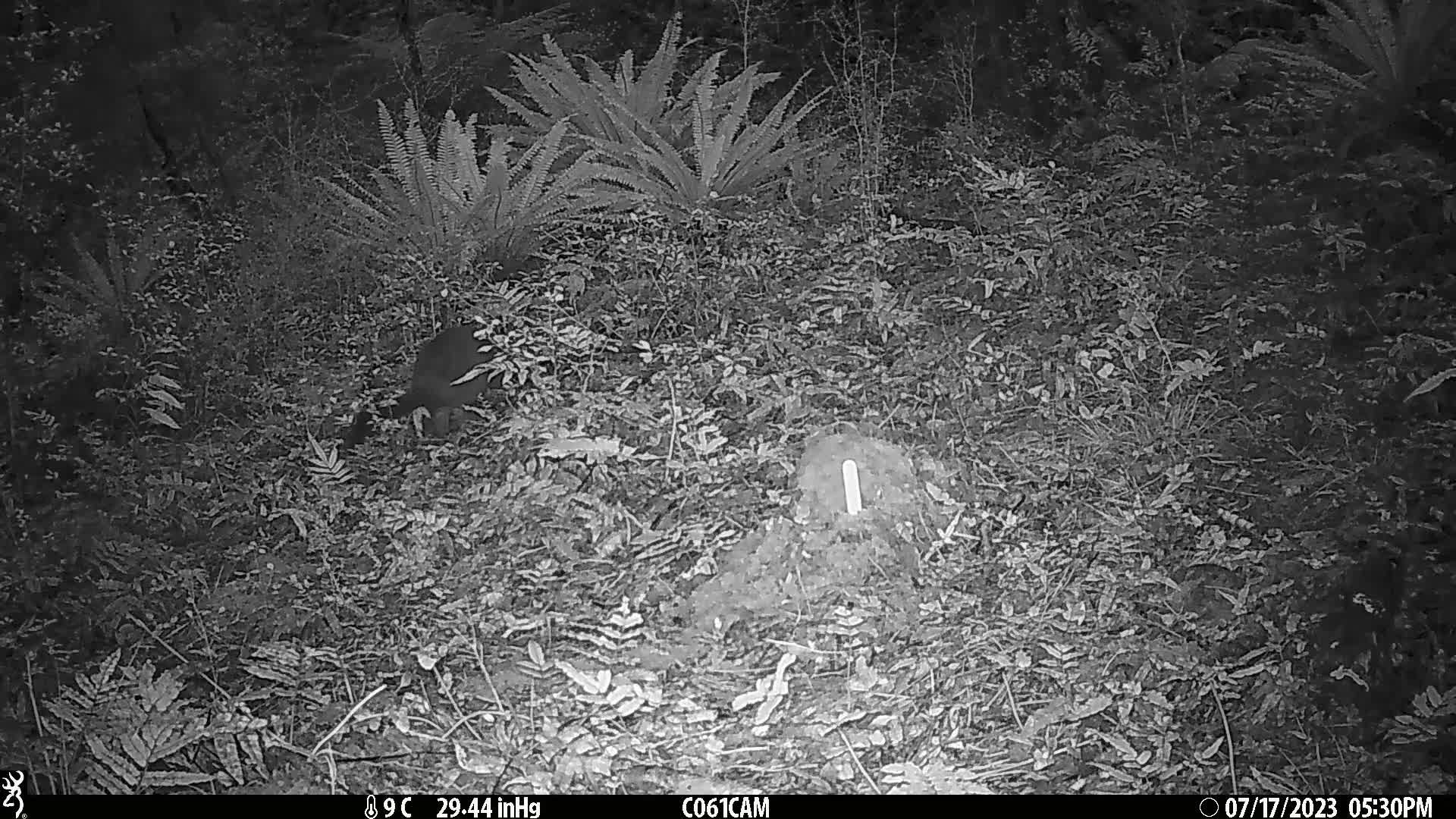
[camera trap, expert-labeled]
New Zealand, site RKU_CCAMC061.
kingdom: Animalia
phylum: Chordata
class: Mammalia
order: Diprotodontia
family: Phalangeridae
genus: Trichosurus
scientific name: Trichosurus vulpecula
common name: common brushtail possum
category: possum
Possum (common brushtail possum) (Trichosurus vulpecula).